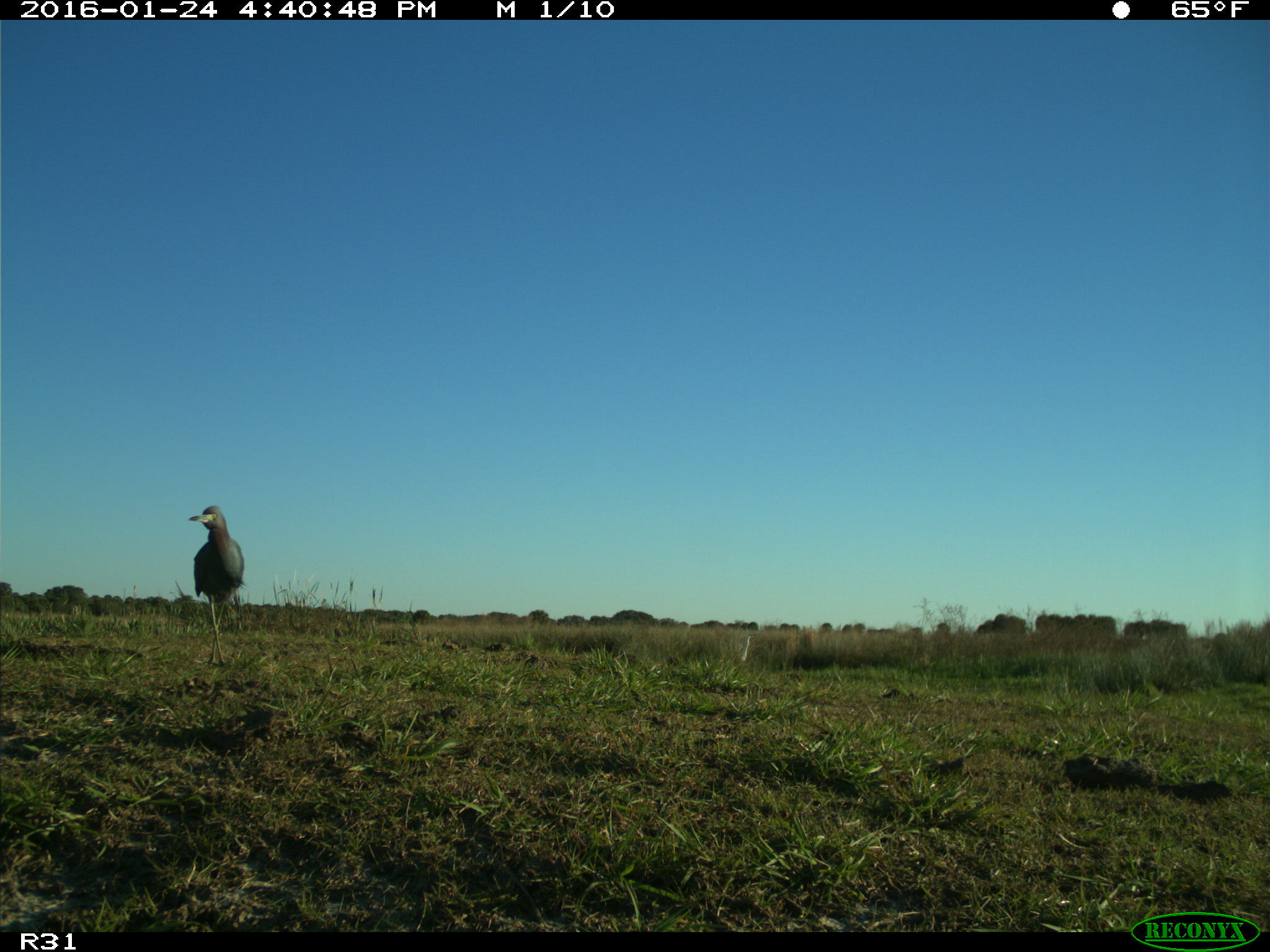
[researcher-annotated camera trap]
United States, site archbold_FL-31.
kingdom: Animalia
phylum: Chordata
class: Aves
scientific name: Aves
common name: birds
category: unidentified bird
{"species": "unidentified bird (birds) (Aves)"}